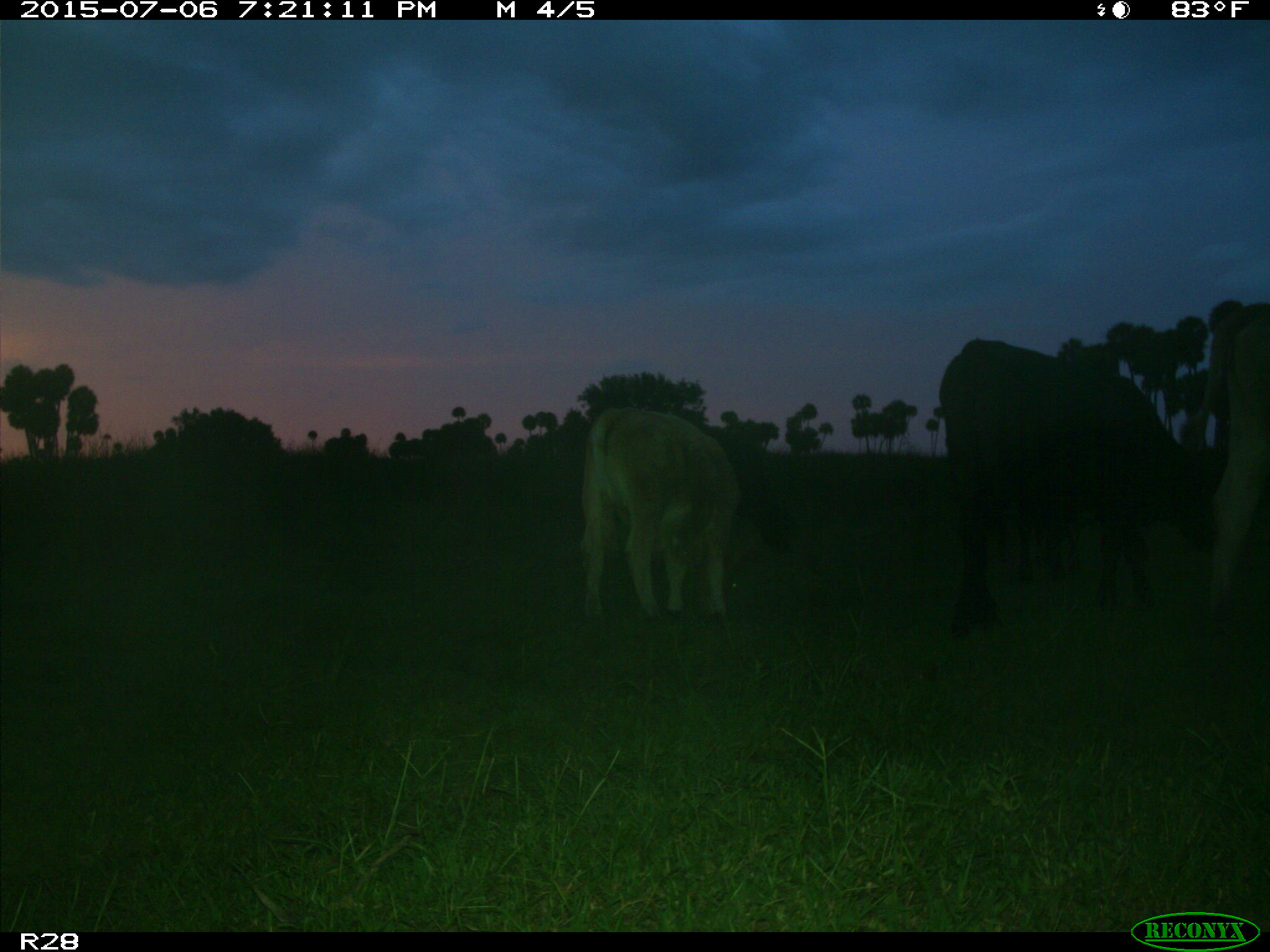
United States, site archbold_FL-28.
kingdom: Animalia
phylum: Chordata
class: Mammalia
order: Artiodactyla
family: Bovidae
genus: Bos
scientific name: Bos taurus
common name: domestic cow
Bos taurus (domestic cow).